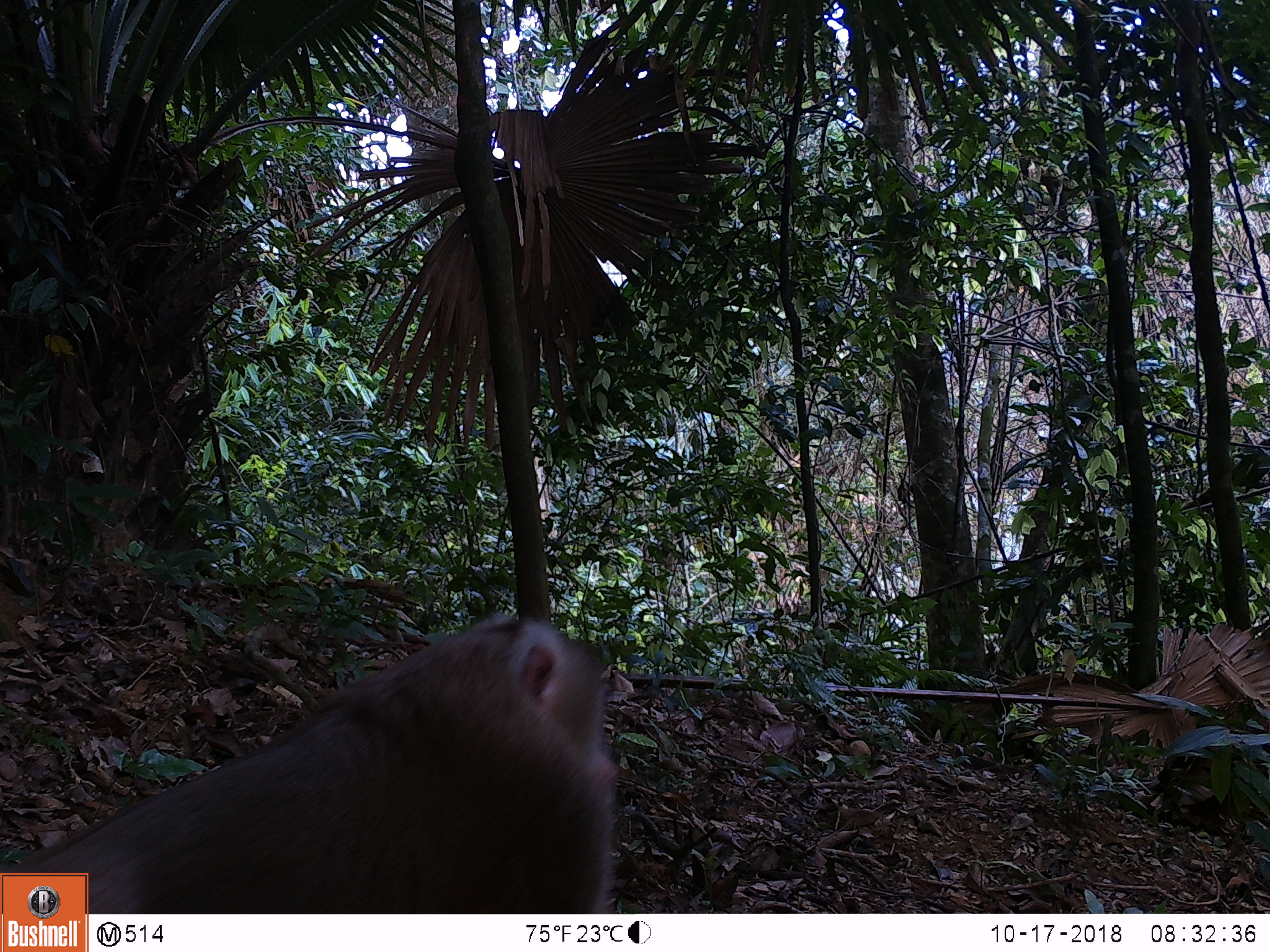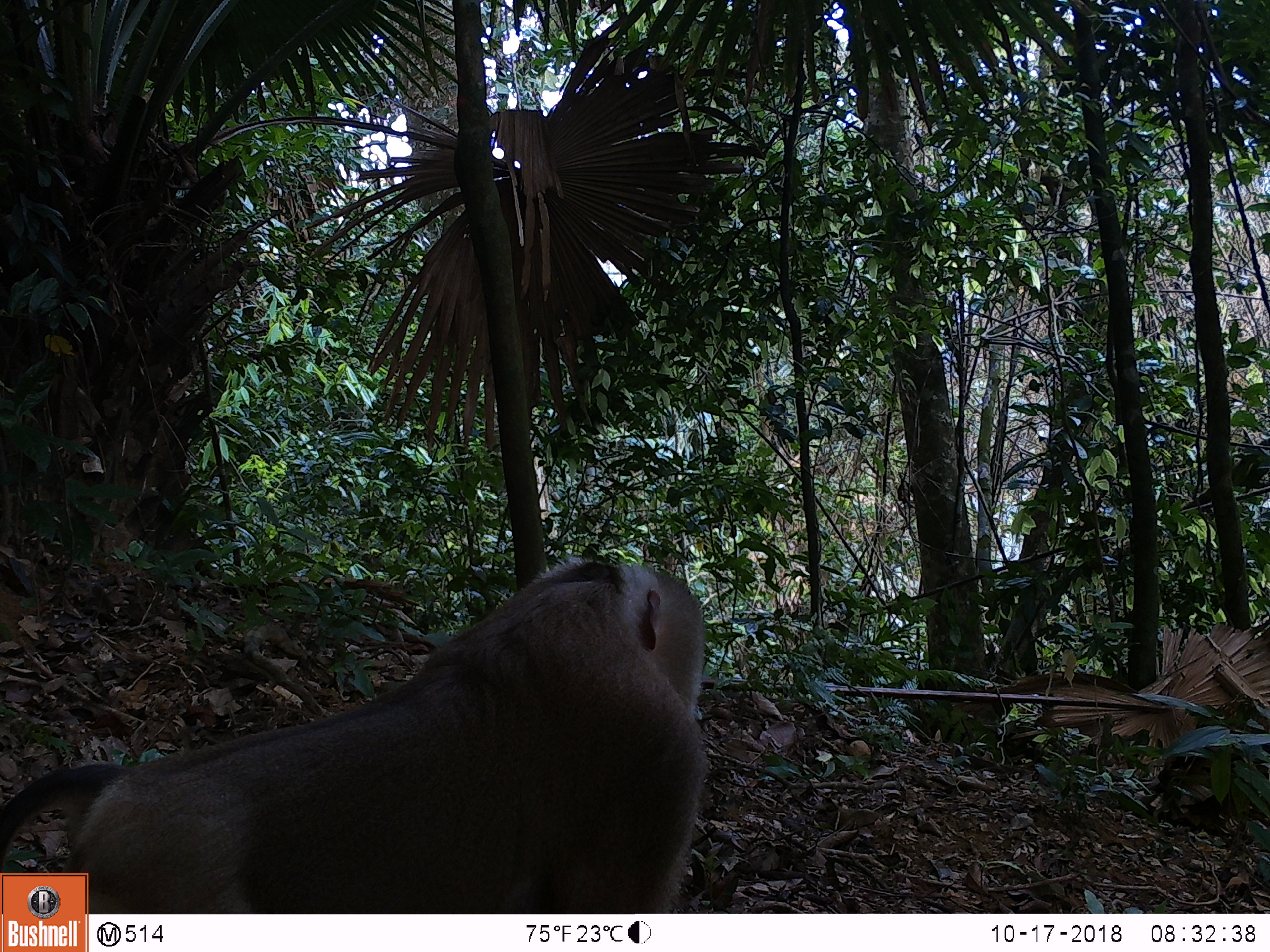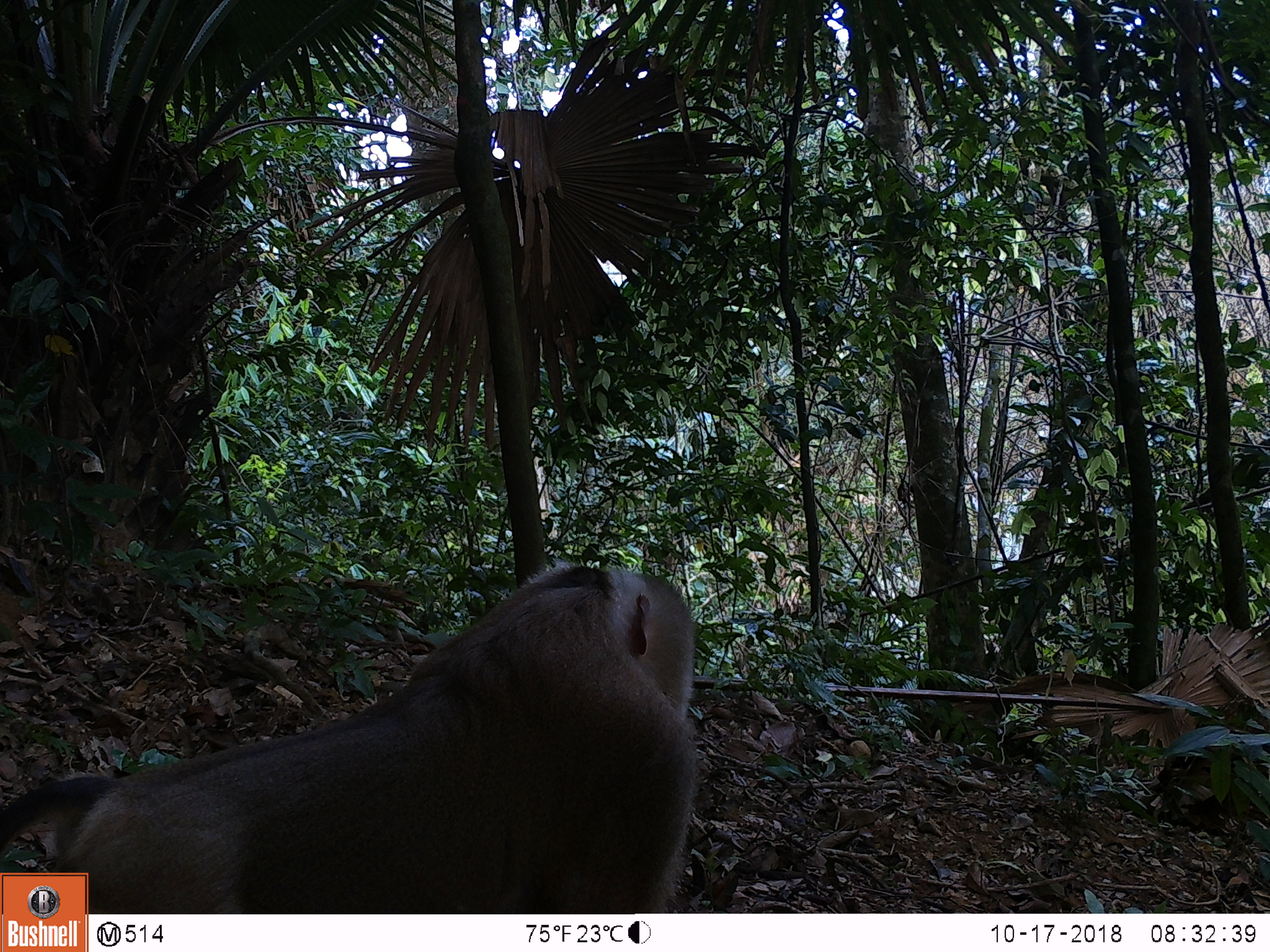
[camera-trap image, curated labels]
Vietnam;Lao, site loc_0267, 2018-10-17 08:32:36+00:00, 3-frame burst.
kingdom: Animalia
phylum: Chordata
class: Mammalia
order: Primates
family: Cercopithecidae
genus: Macaca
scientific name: Macaca nemestrina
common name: pig-tailed macaque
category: pig tailed macaque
Pig tailed macaque (pig-tailed macaque) (Macaca nemestrina). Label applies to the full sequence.